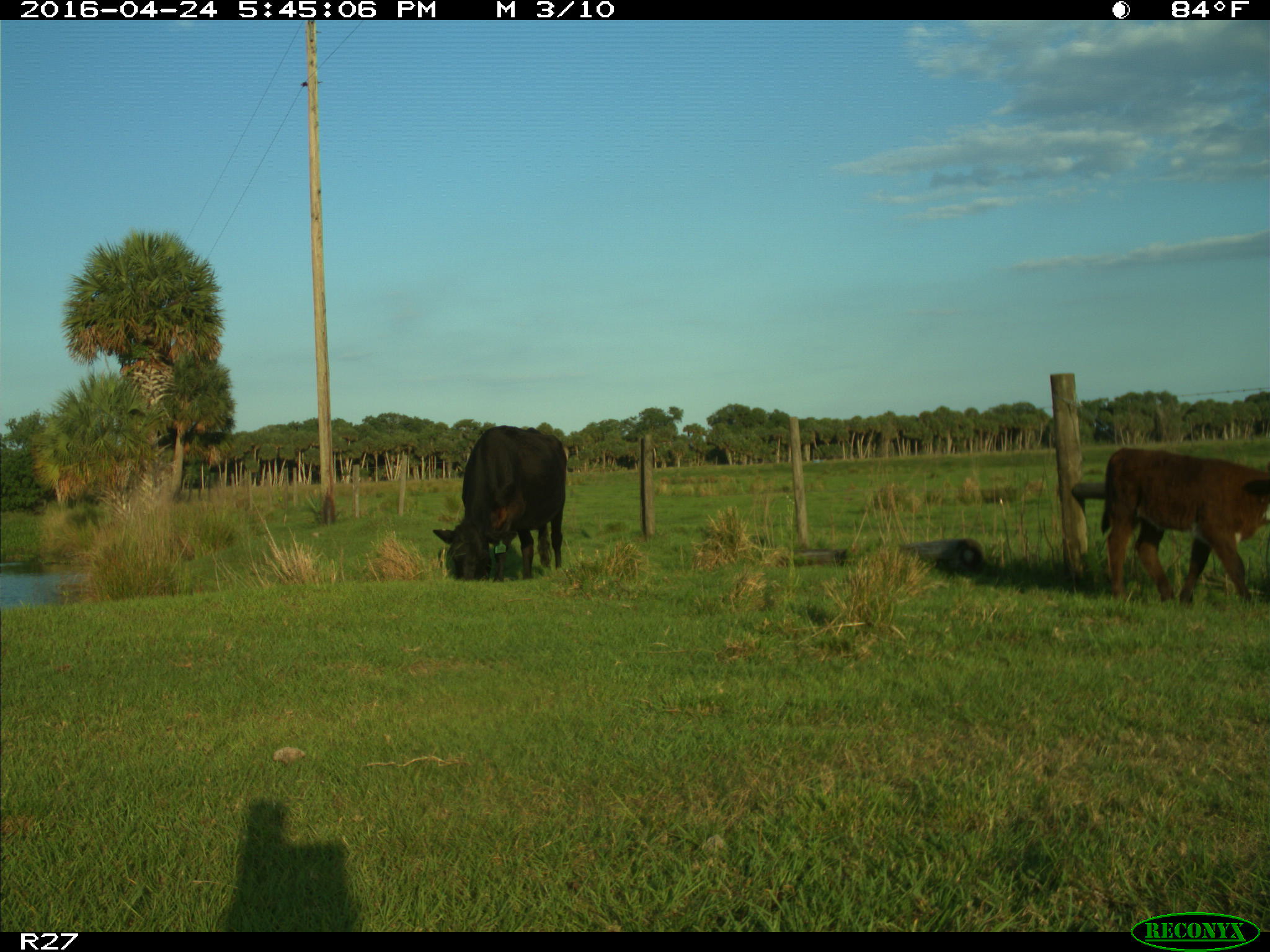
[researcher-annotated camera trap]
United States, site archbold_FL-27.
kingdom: Animalia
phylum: Chordata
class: Mammalia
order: Artiodactyla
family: Bovidae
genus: Bos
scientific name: Bos taurus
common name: domestic cow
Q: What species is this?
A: Bos taurus (domestic cow).